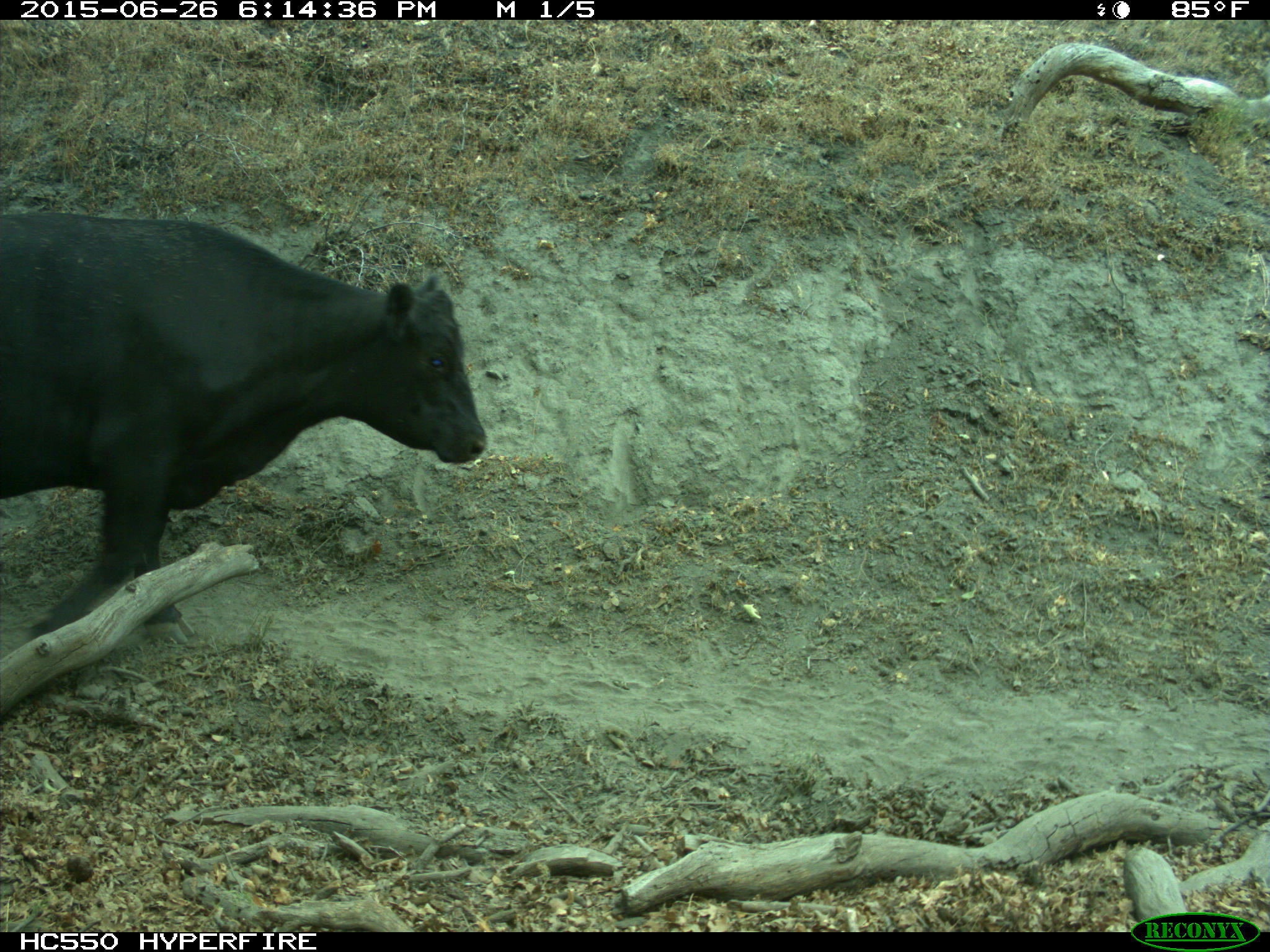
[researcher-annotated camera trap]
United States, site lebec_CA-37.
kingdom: Animalia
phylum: Chordata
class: Mammalia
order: Artiodactyla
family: Bovidae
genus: Bos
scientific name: Bos taurus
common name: domestic cow